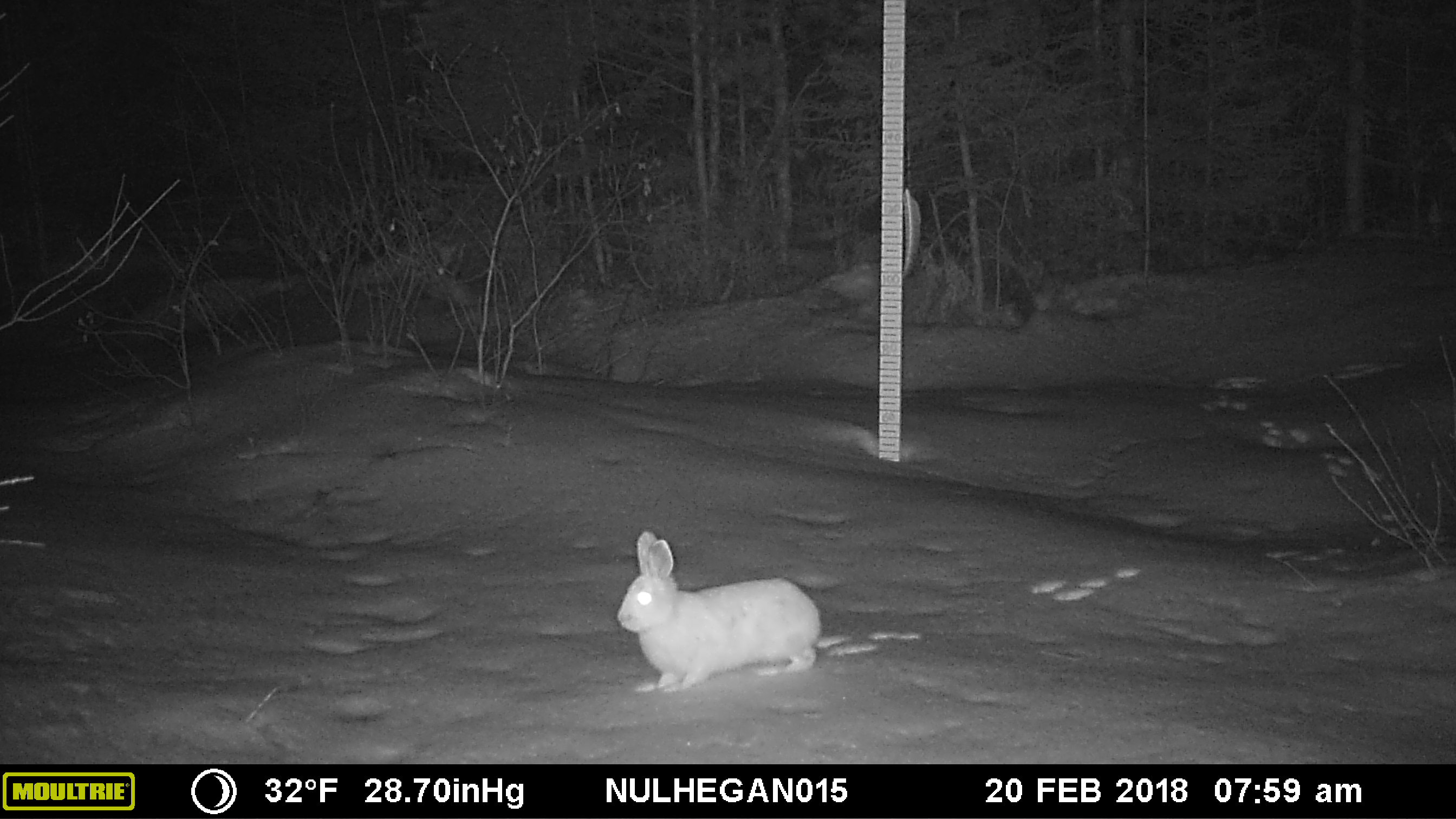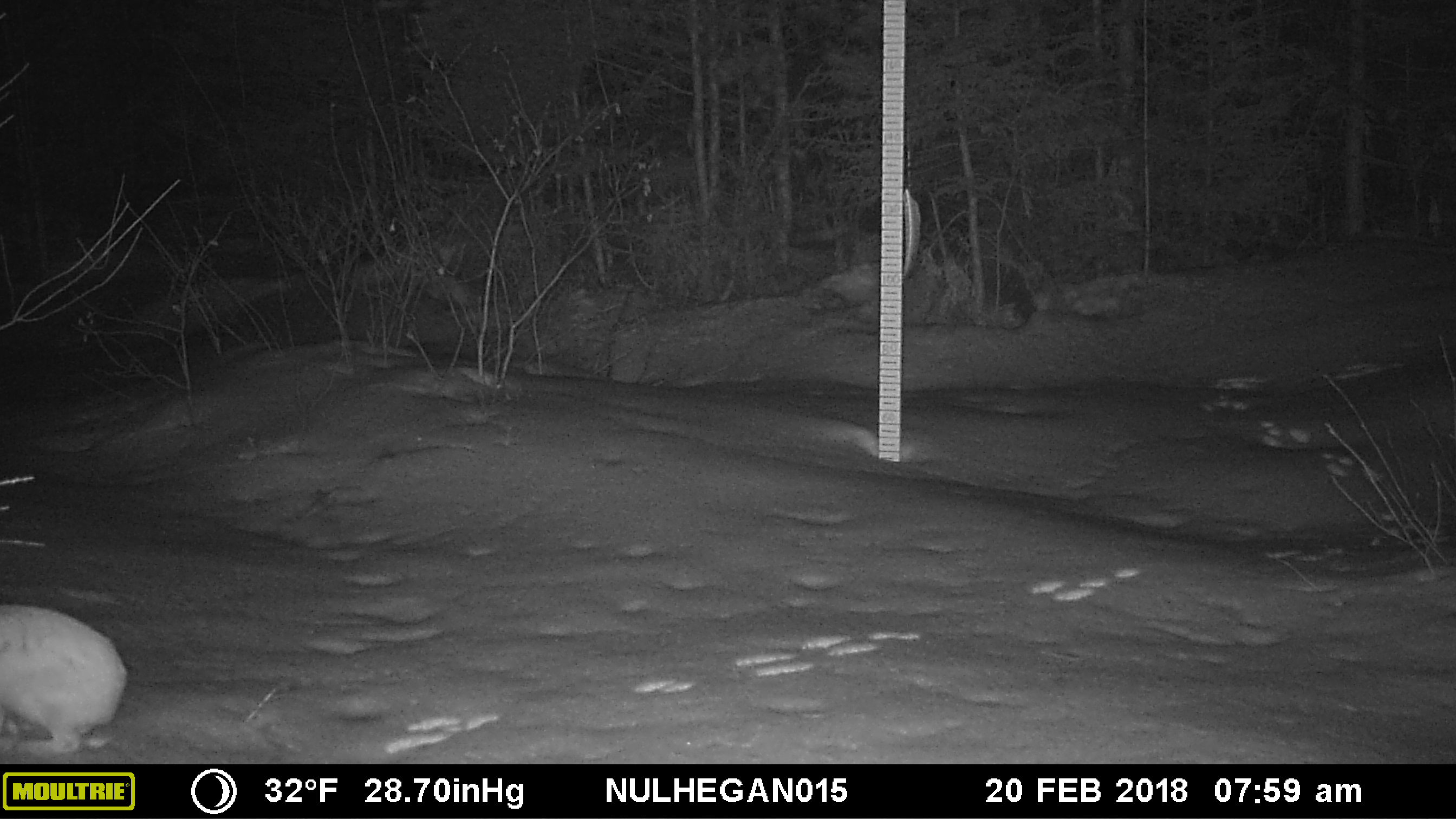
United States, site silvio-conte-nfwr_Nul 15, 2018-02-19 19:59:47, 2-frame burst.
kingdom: Animalia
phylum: Chordata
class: Mammalia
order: Lagomorpha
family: Leporidae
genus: Lepus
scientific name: Lepus americanus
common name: snowshoe hare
Snowshoe hare (Lepus americanus).